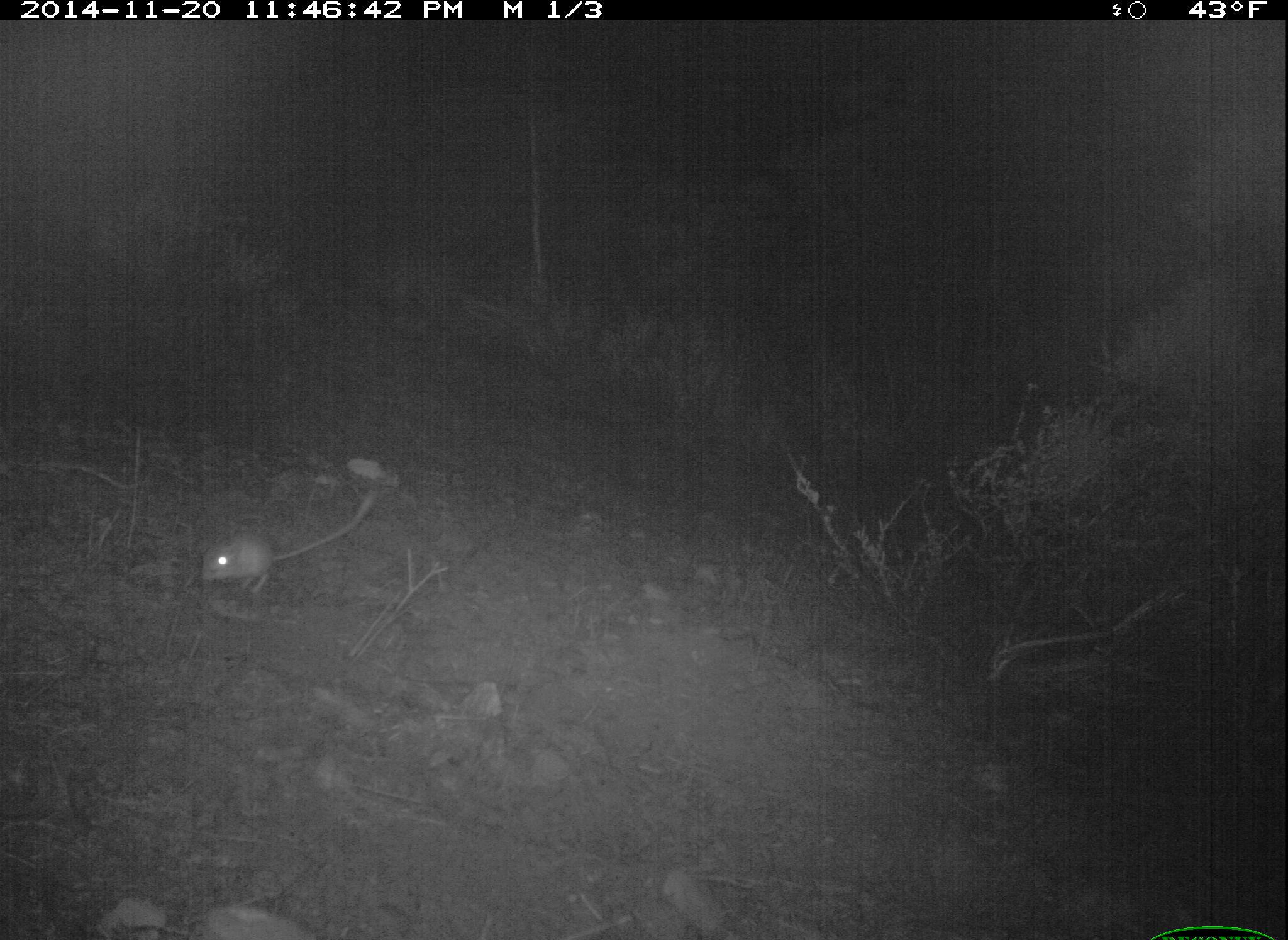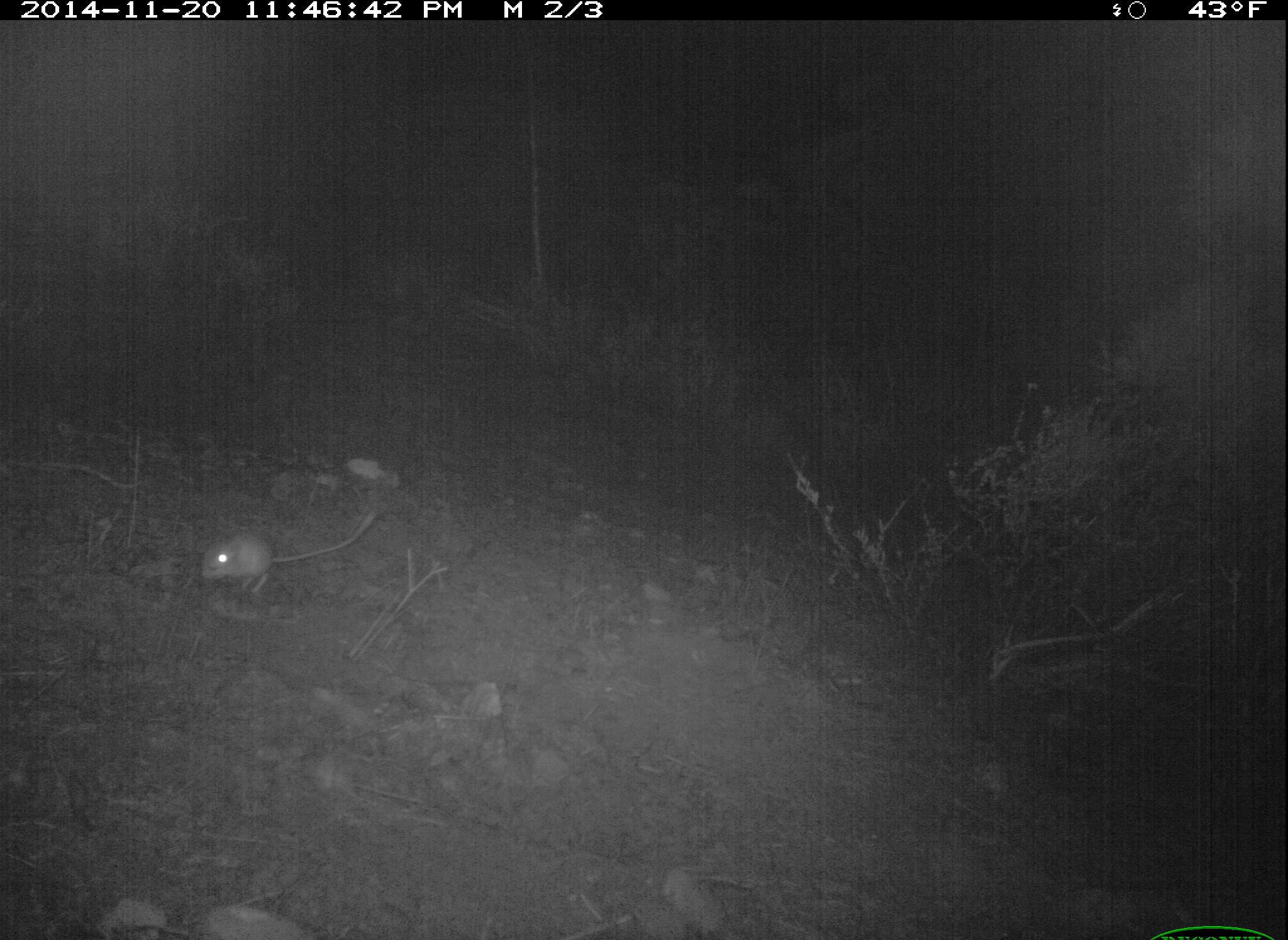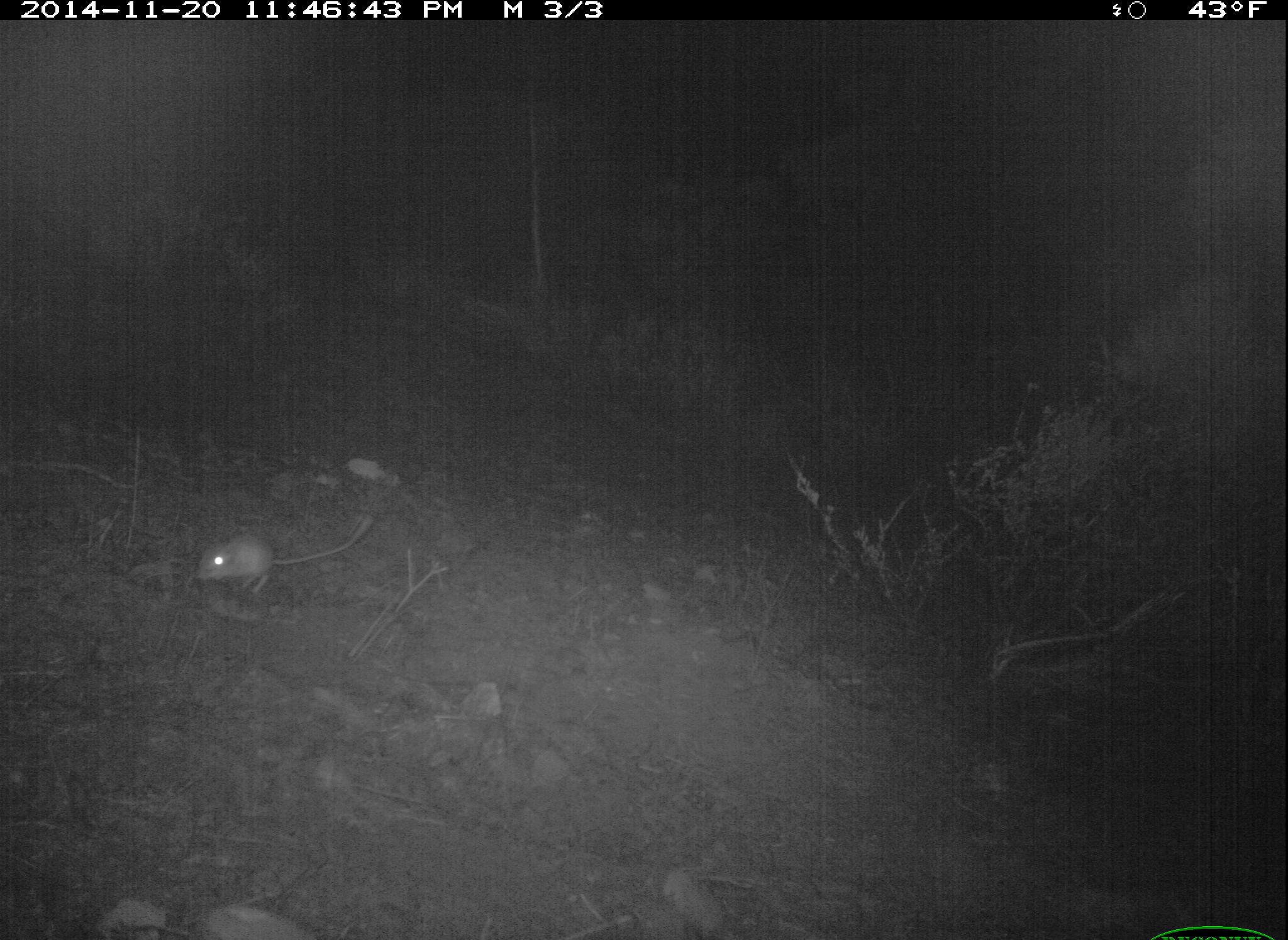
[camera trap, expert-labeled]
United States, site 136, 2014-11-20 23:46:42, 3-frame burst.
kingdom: Animalia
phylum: Chordata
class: Mammalia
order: Rodentia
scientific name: Rodentia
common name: rodent